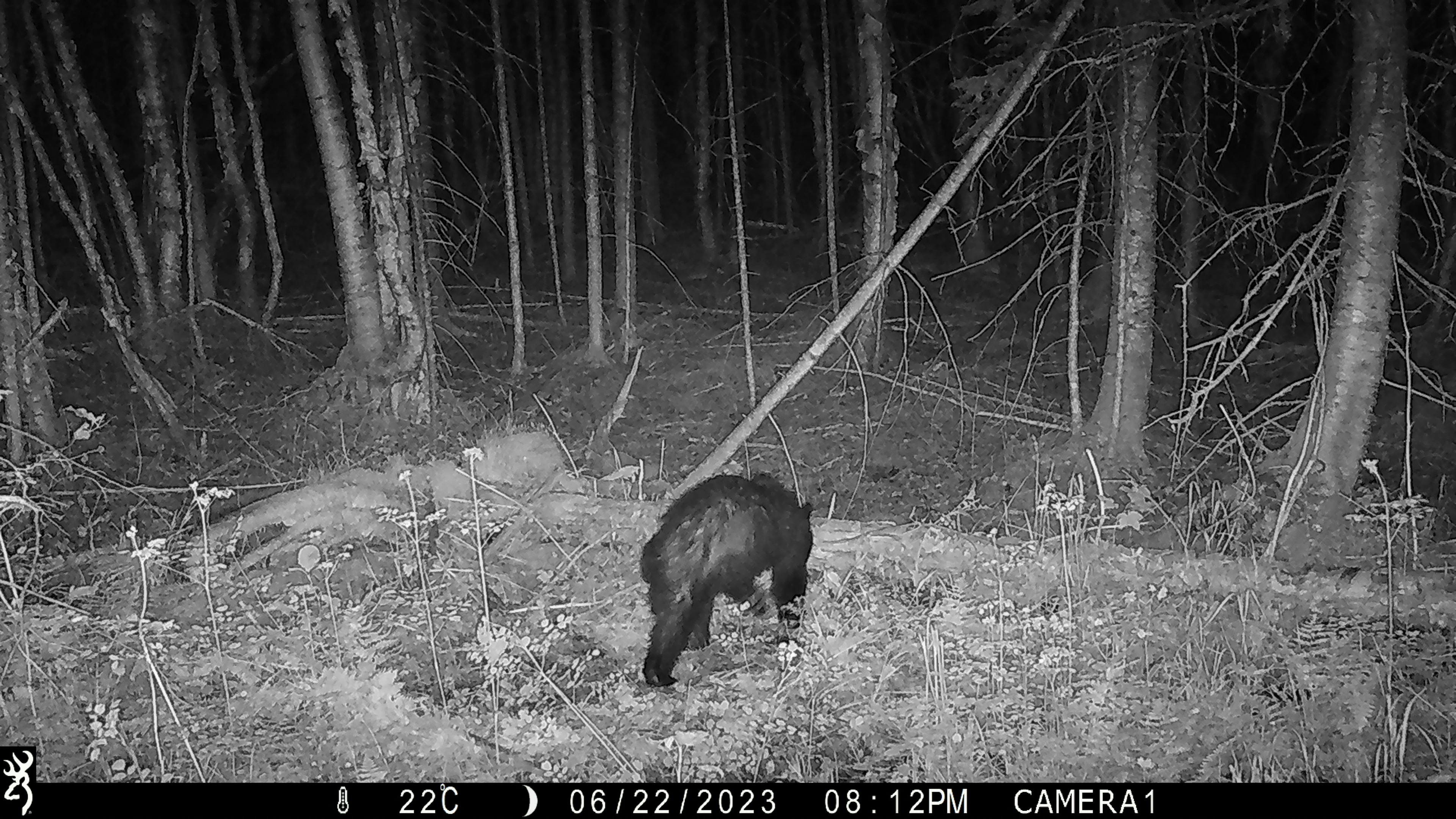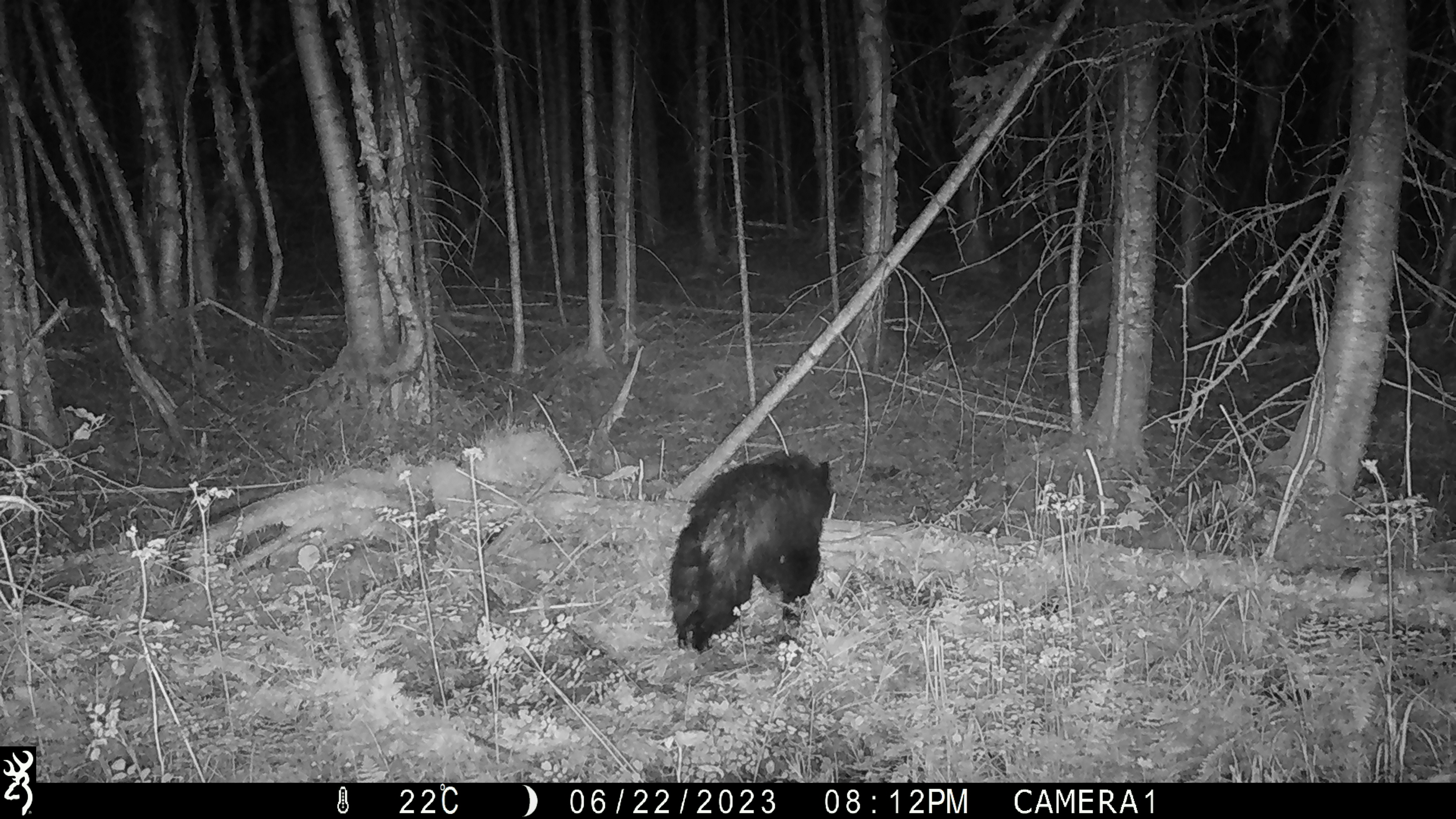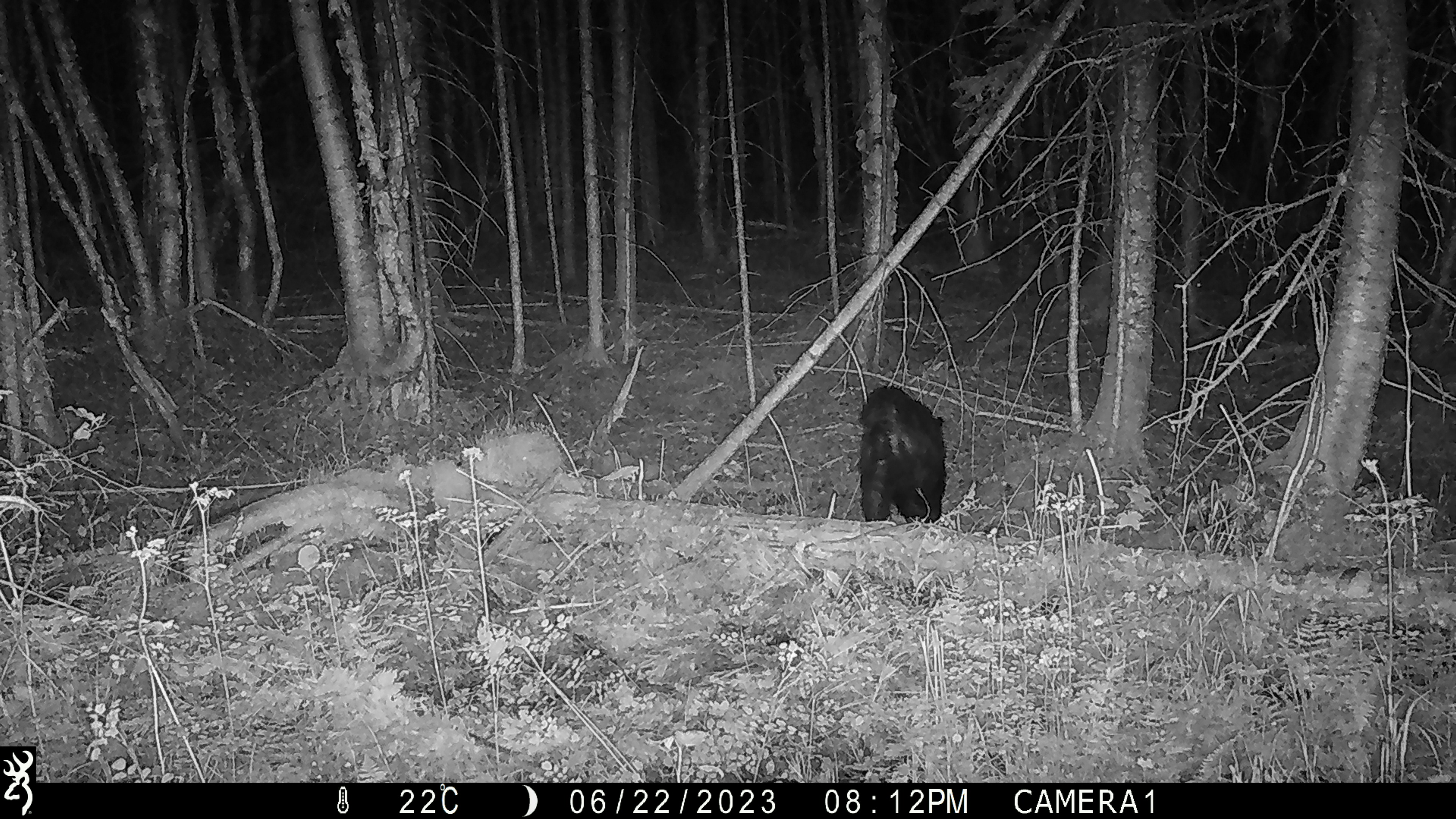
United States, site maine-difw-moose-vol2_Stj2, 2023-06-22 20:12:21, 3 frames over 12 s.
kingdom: Animalia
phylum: Chordata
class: Mammalia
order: Carnivora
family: Ursidae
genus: Ursus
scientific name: Ursus americanus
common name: black bear